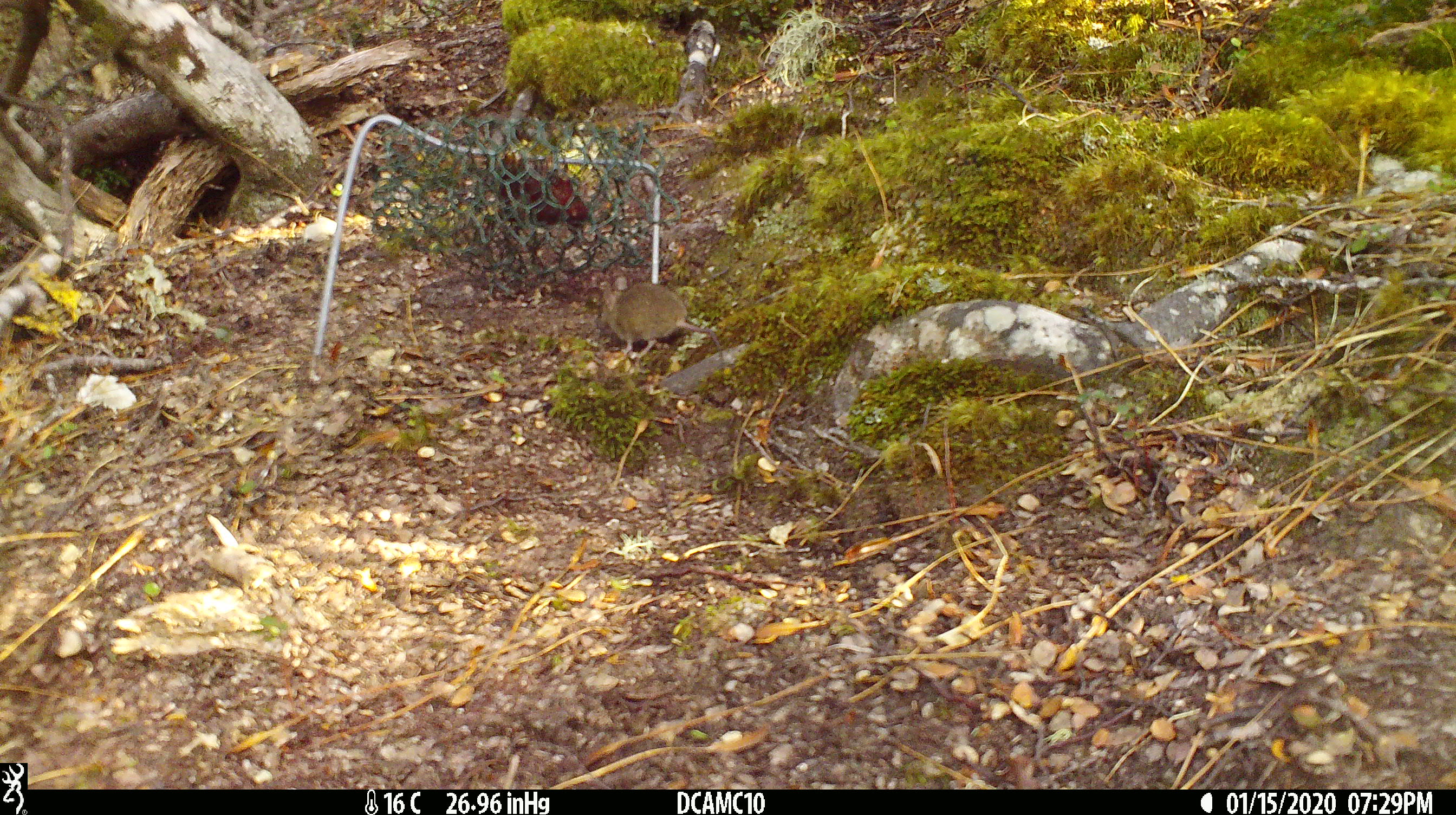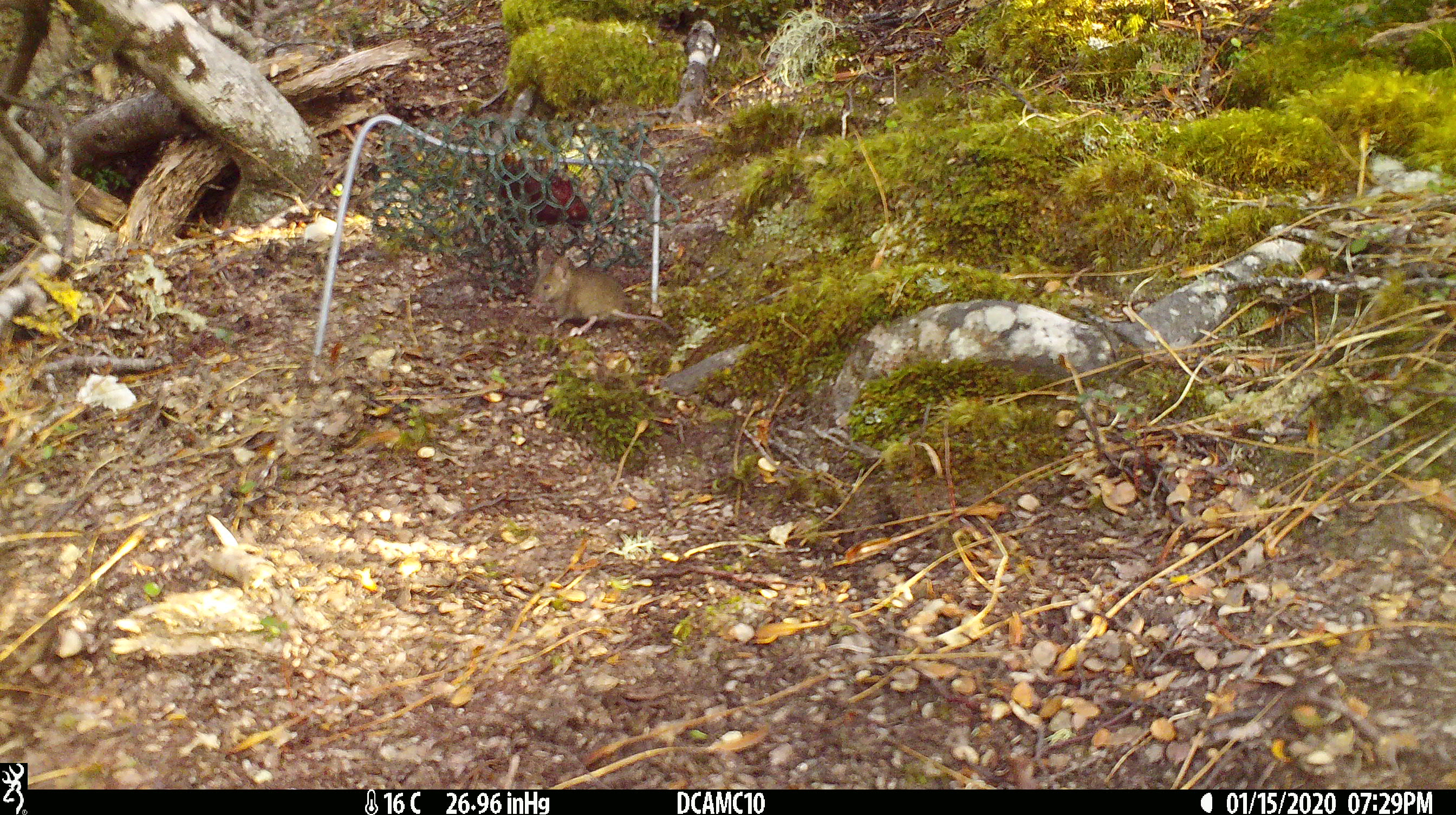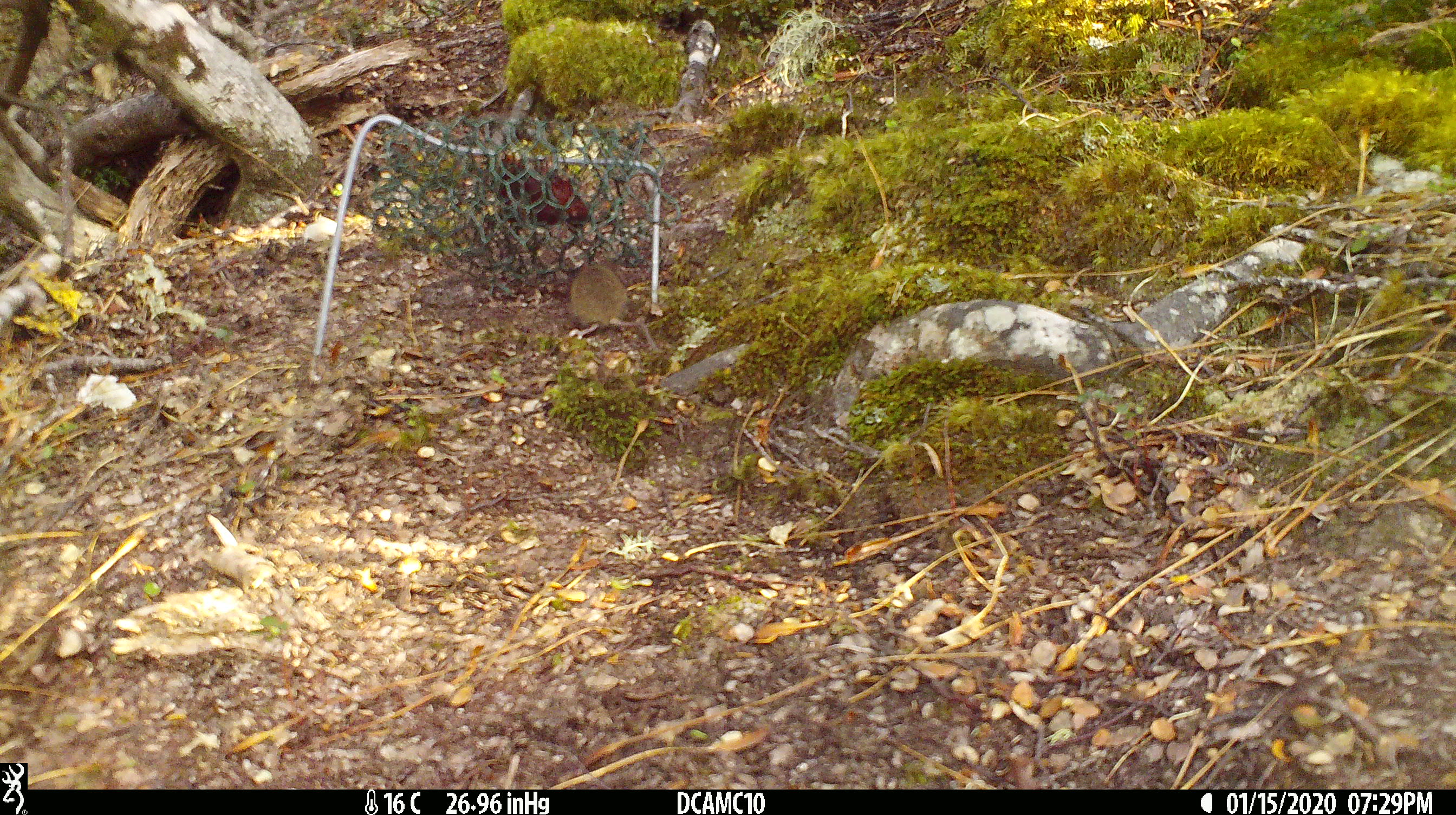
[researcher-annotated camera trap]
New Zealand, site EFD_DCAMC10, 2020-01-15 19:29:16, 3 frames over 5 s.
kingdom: Animalia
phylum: Chordata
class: Mammalia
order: Rodentia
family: Muridae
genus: Mus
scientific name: Mus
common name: mouse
Mouse (Mus).